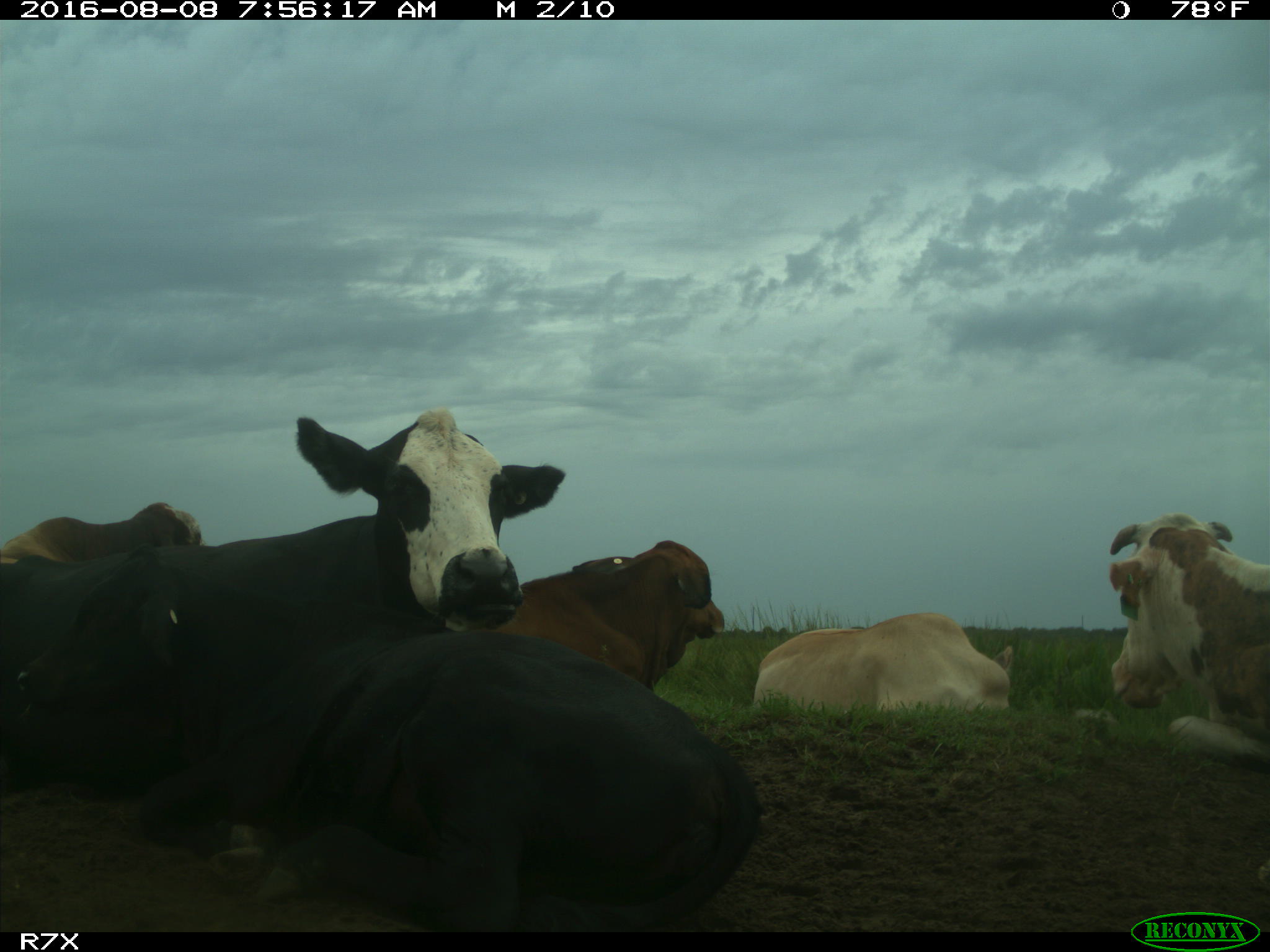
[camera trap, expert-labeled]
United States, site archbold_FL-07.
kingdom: Animalia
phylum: Chordata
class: Mammalia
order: Artiodactyla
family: Bovidae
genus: Bos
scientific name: Bos taurus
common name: domestic cow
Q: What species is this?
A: Bos taurus (domestic cow).